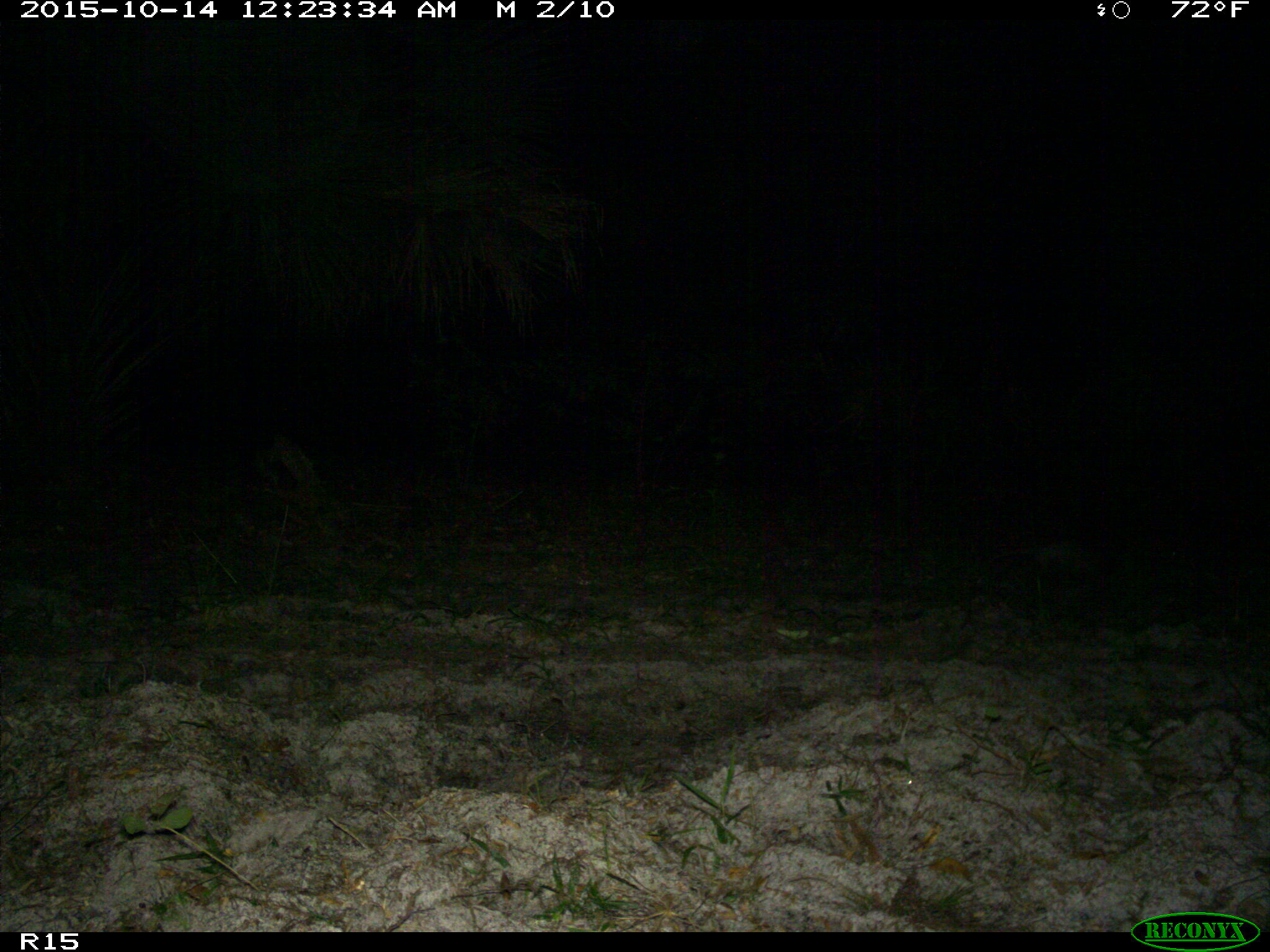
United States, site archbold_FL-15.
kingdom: Animalia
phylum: Chordata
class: Mammalia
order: Cingulata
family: Dasypodidae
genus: Dasypus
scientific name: Dasypus novemcinctus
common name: nine-banded armadillo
Dasypus novemcinctus (nine-banded armadillo).